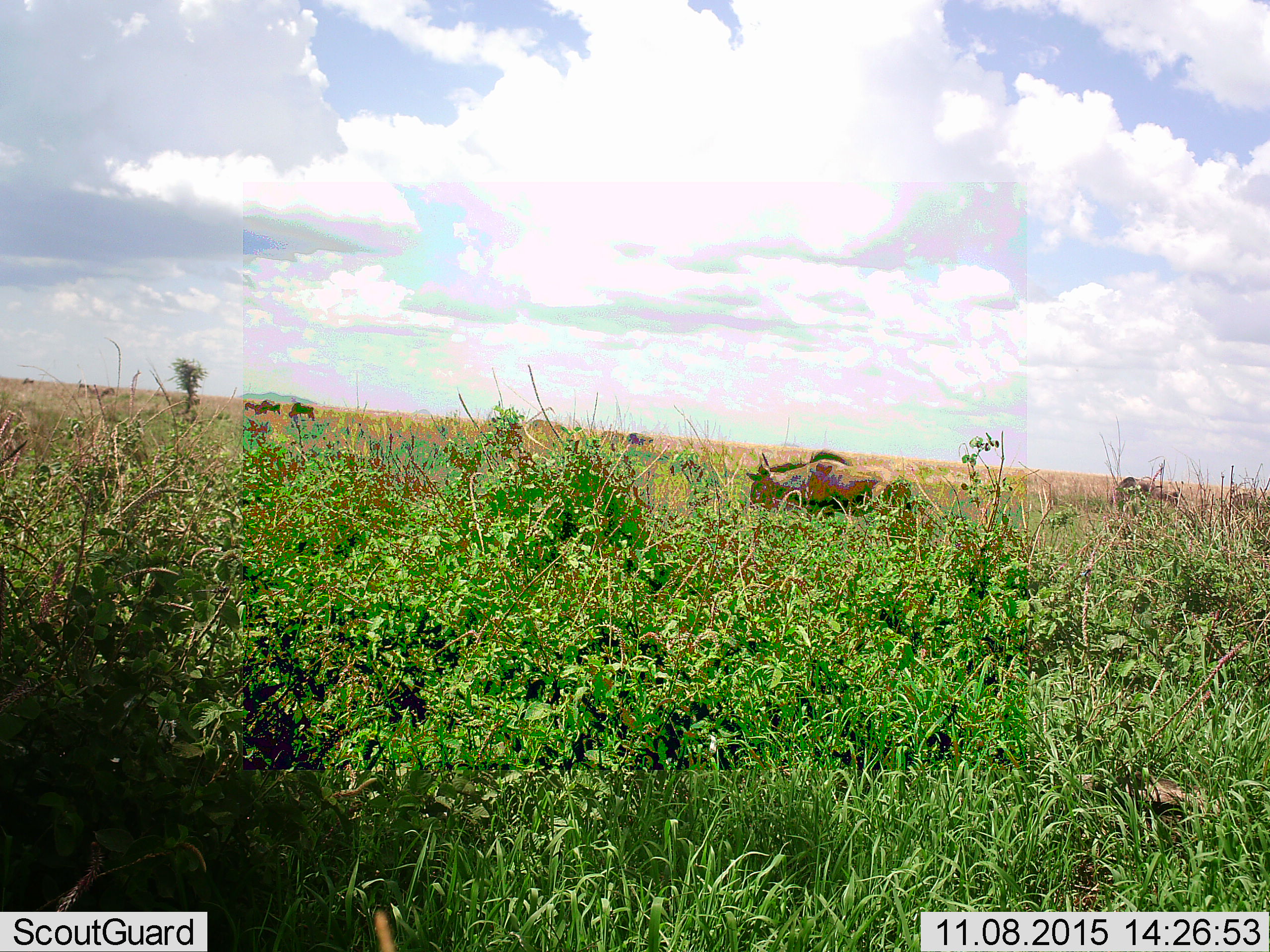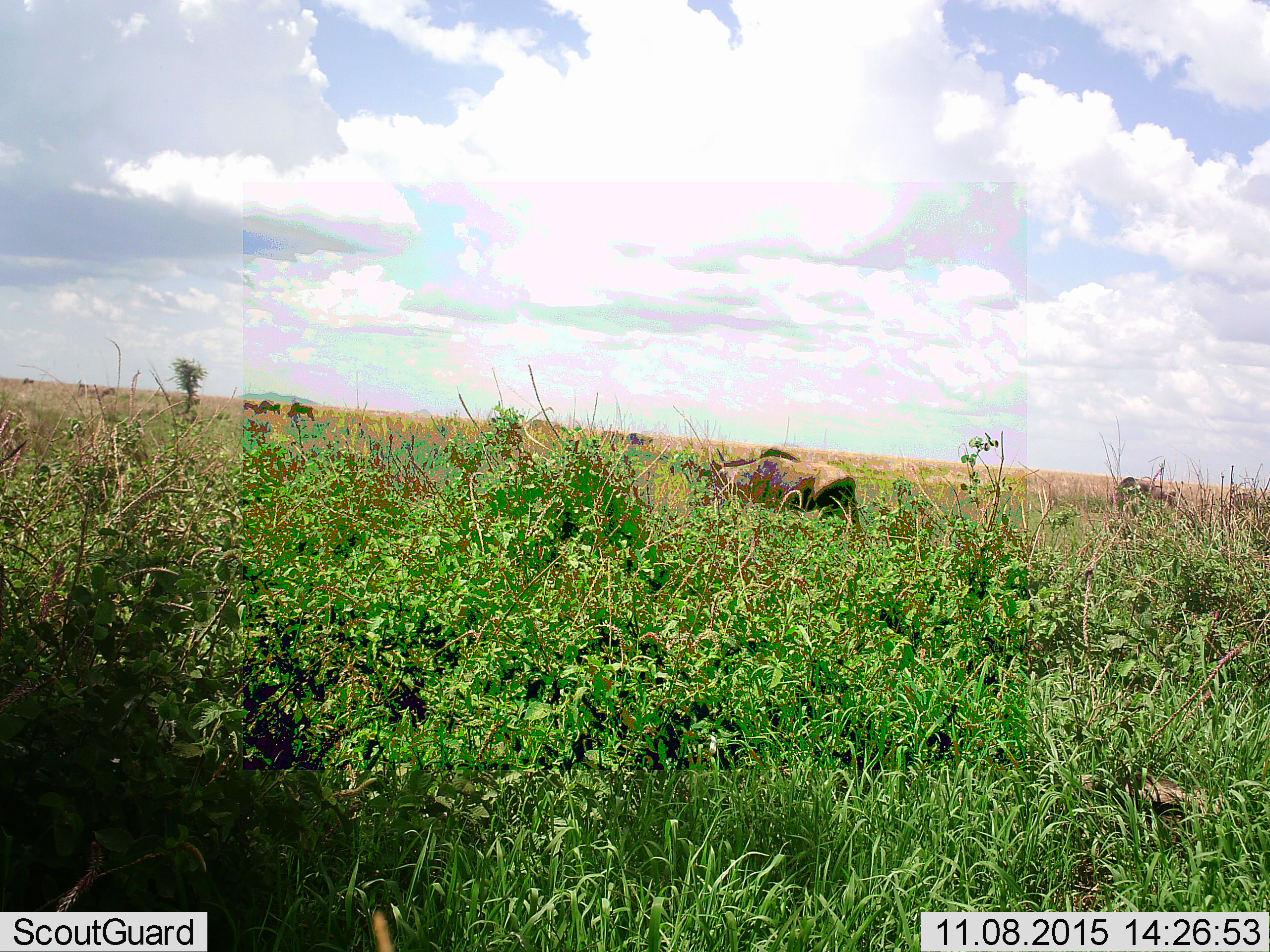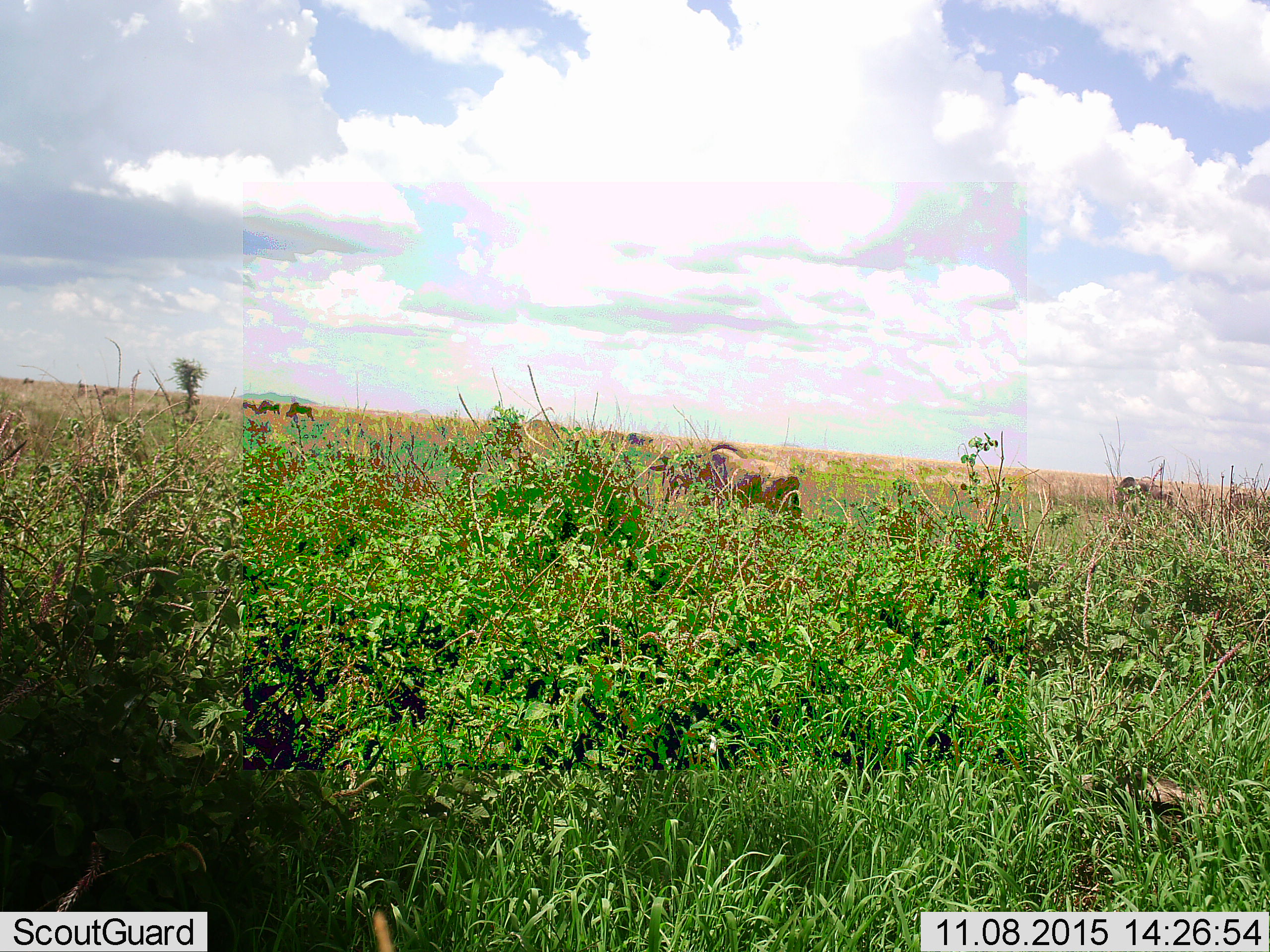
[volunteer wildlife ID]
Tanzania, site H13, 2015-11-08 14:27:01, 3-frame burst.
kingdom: Animalia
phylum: Chordata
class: Mammalia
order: Artiodactyla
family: Bovidae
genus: Connochaetes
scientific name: Connochaetes taurinus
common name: blue wildebeest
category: wildebeest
Wildebeest (blue wildebeest) (Connochaetes taurinus), count 8. Behavior (volunteer vote fractions): standing 57%, resting 0%, moving 71%, interacting 0%. Young present (vote fraction): 0%. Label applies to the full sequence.